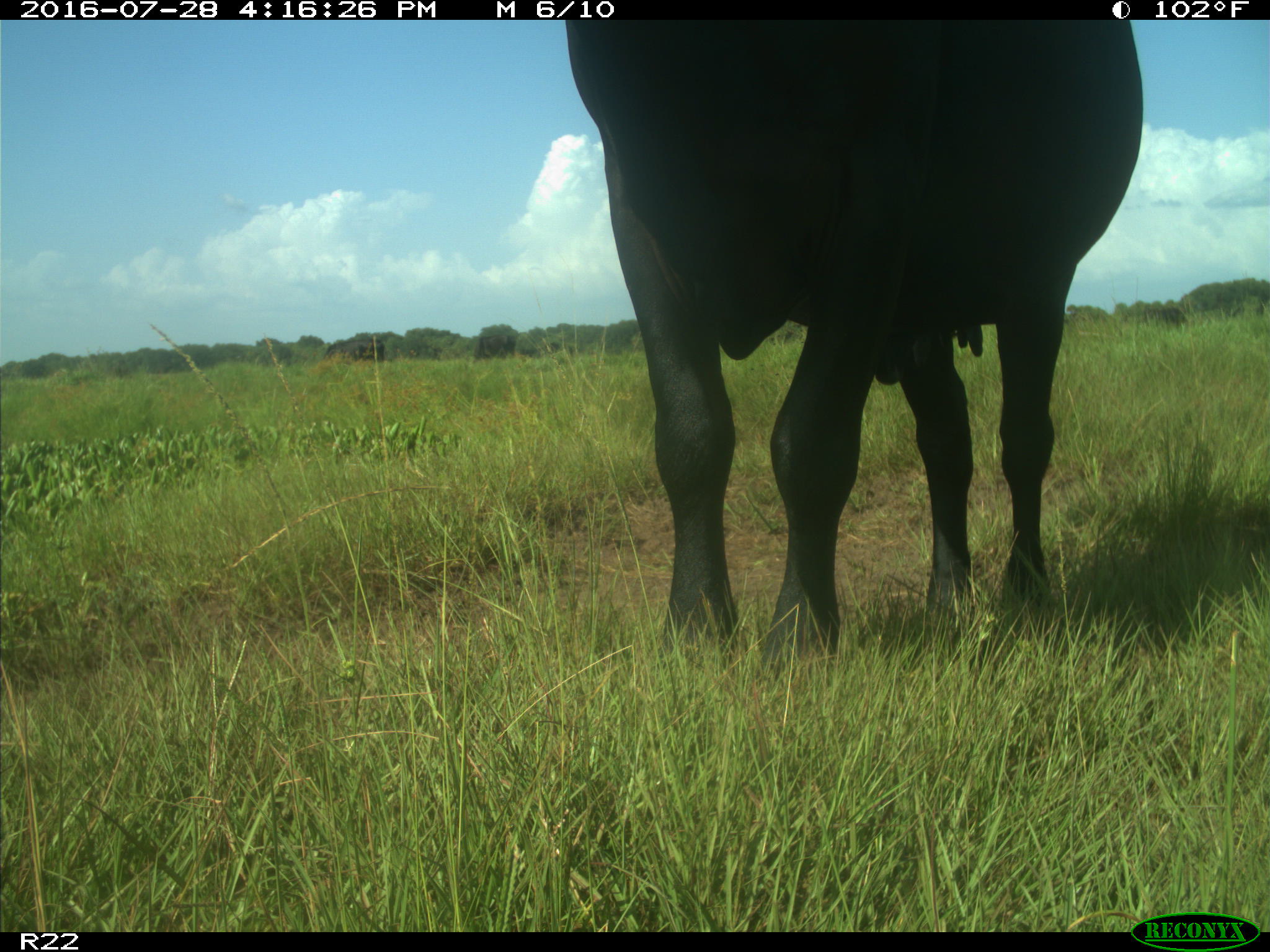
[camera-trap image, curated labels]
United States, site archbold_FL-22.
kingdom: Animalia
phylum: Chordata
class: Mammalia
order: Artiodactyla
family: Bovidae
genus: Bos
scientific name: Bos taurus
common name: domestic cow